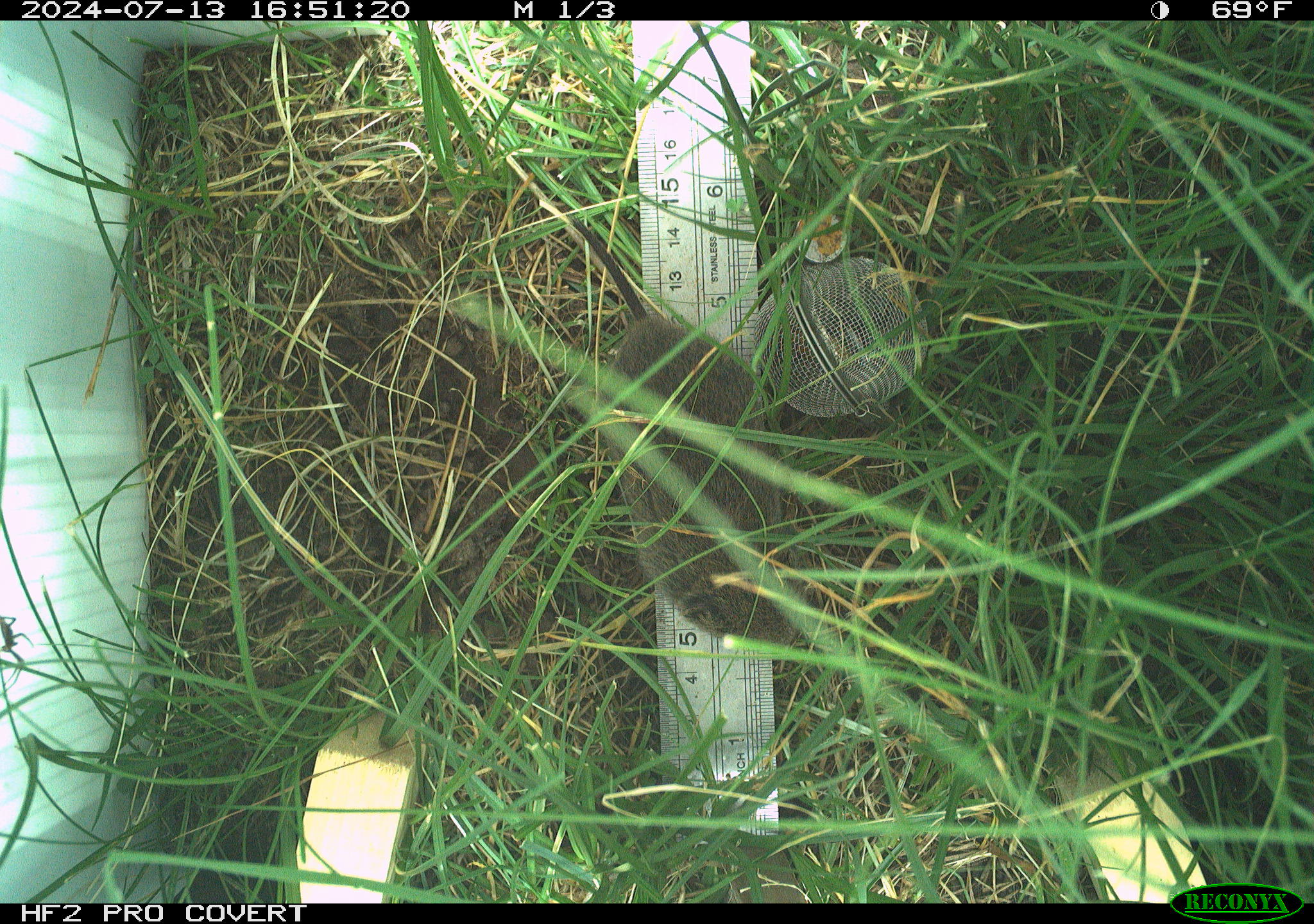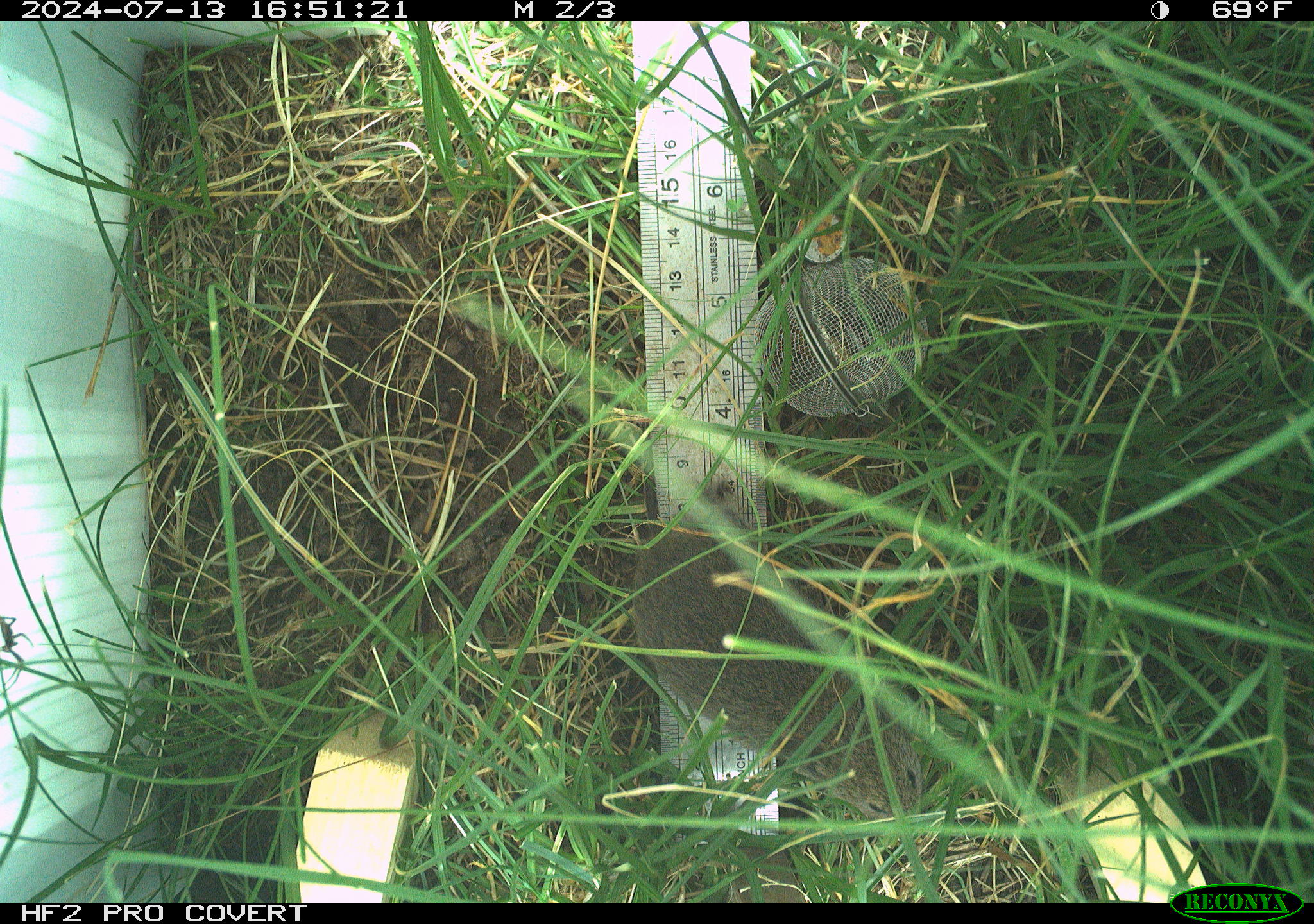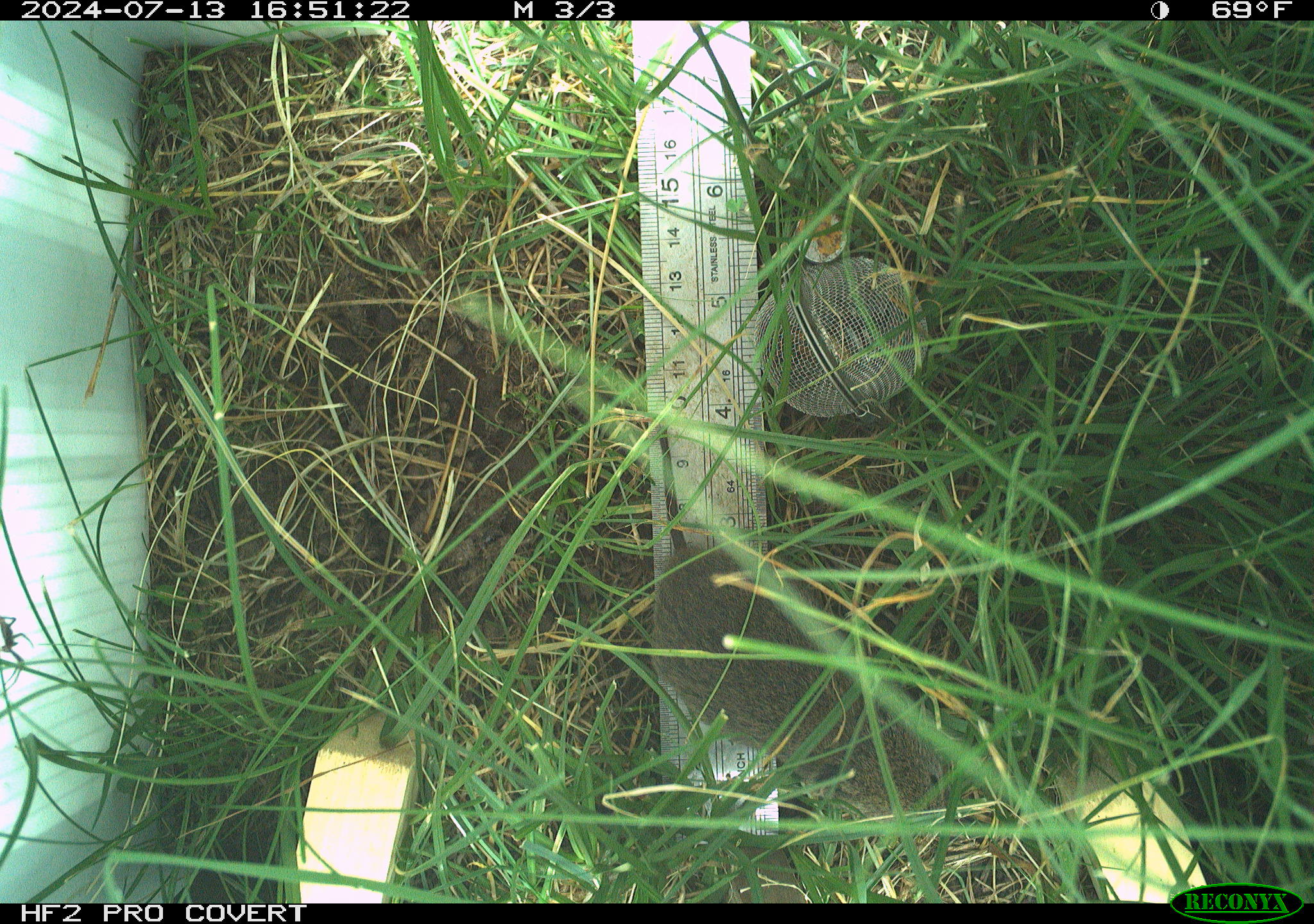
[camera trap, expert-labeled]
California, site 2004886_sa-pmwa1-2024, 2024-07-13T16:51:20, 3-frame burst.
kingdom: Animalia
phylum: Chordata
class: Mammalia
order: Rodentia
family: Cricetidae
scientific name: Arvicolinae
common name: voles, lemmings, and muskrats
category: arvicolinae subfamily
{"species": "arvicolinae subfamily (voles, lemmings, and muskrats) (Arvicolinae)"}